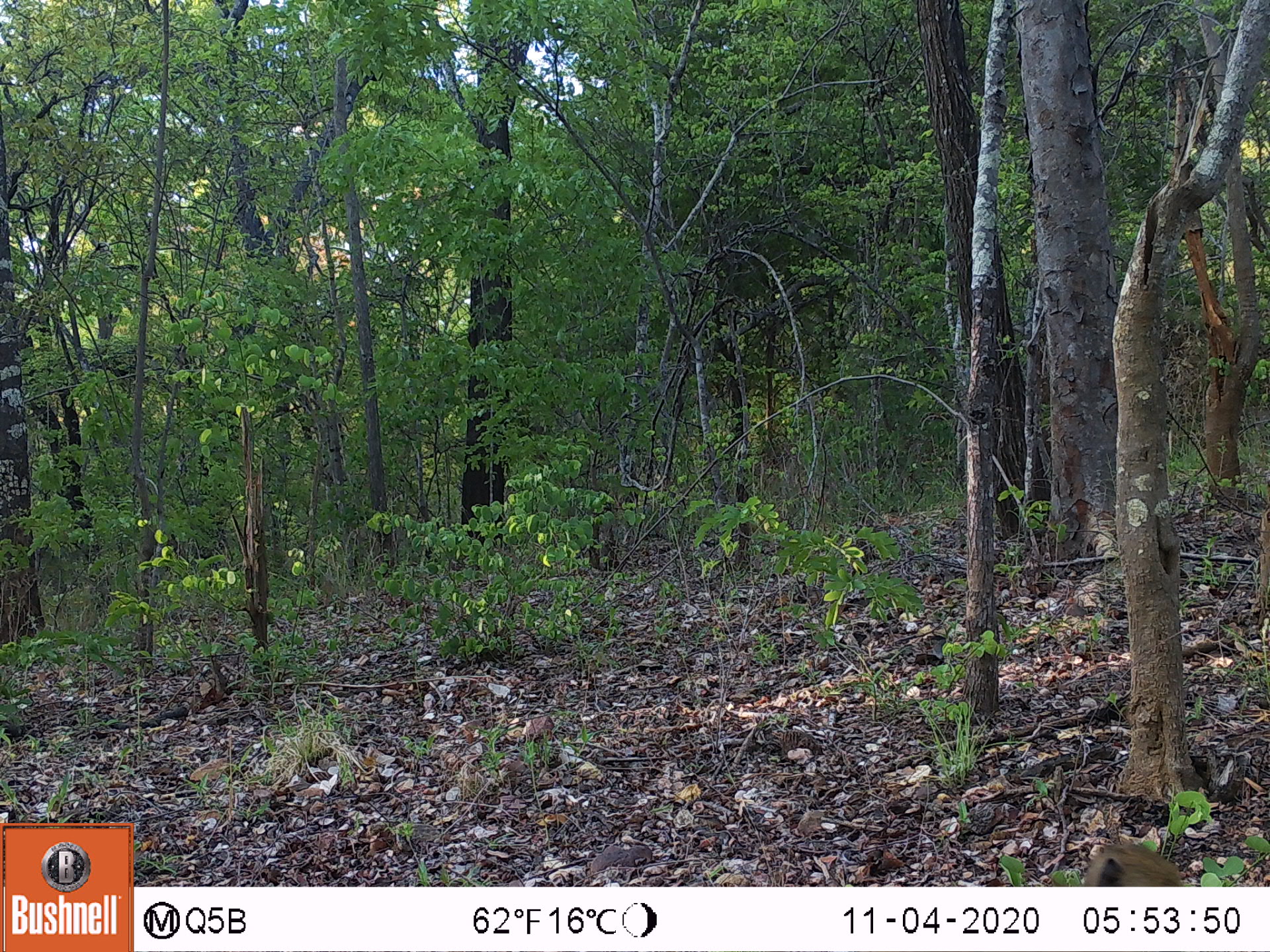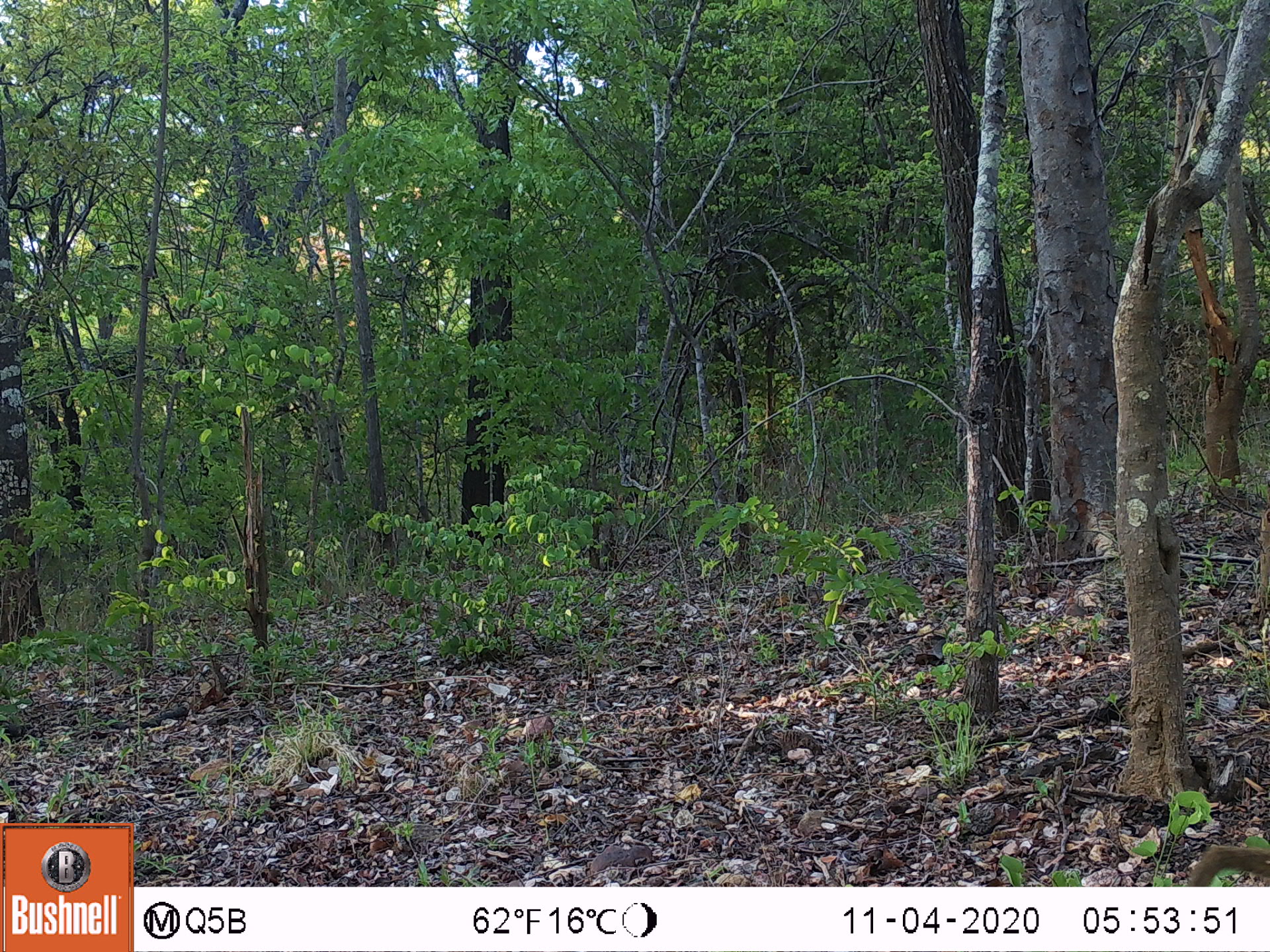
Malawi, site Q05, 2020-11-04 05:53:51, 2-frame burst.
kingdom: Animalia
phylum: Chordata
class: Mammalia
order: Primates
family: Cercopithecidae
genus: Papio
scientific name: Papio cynocephalus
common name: yellow baboon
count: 1